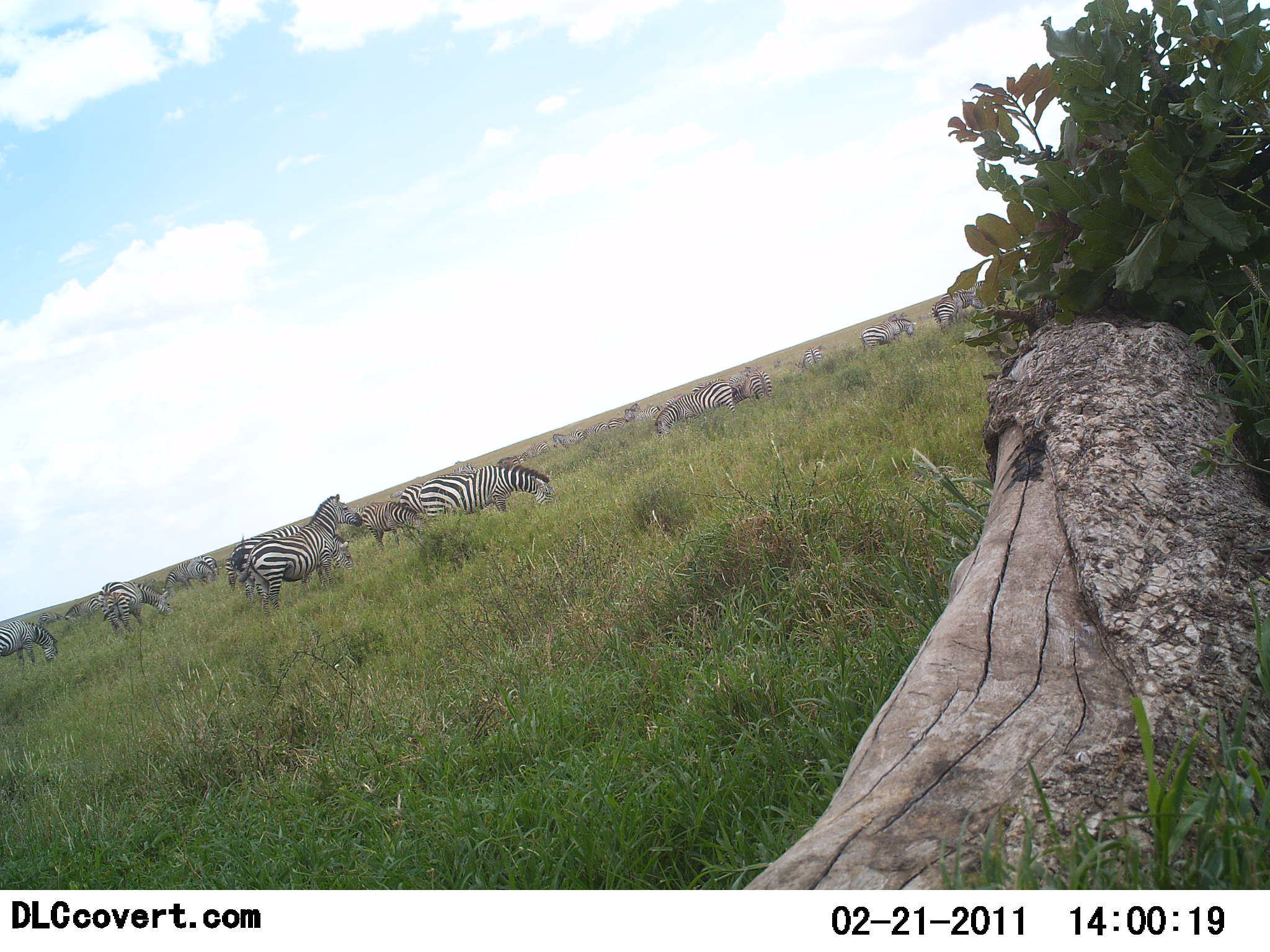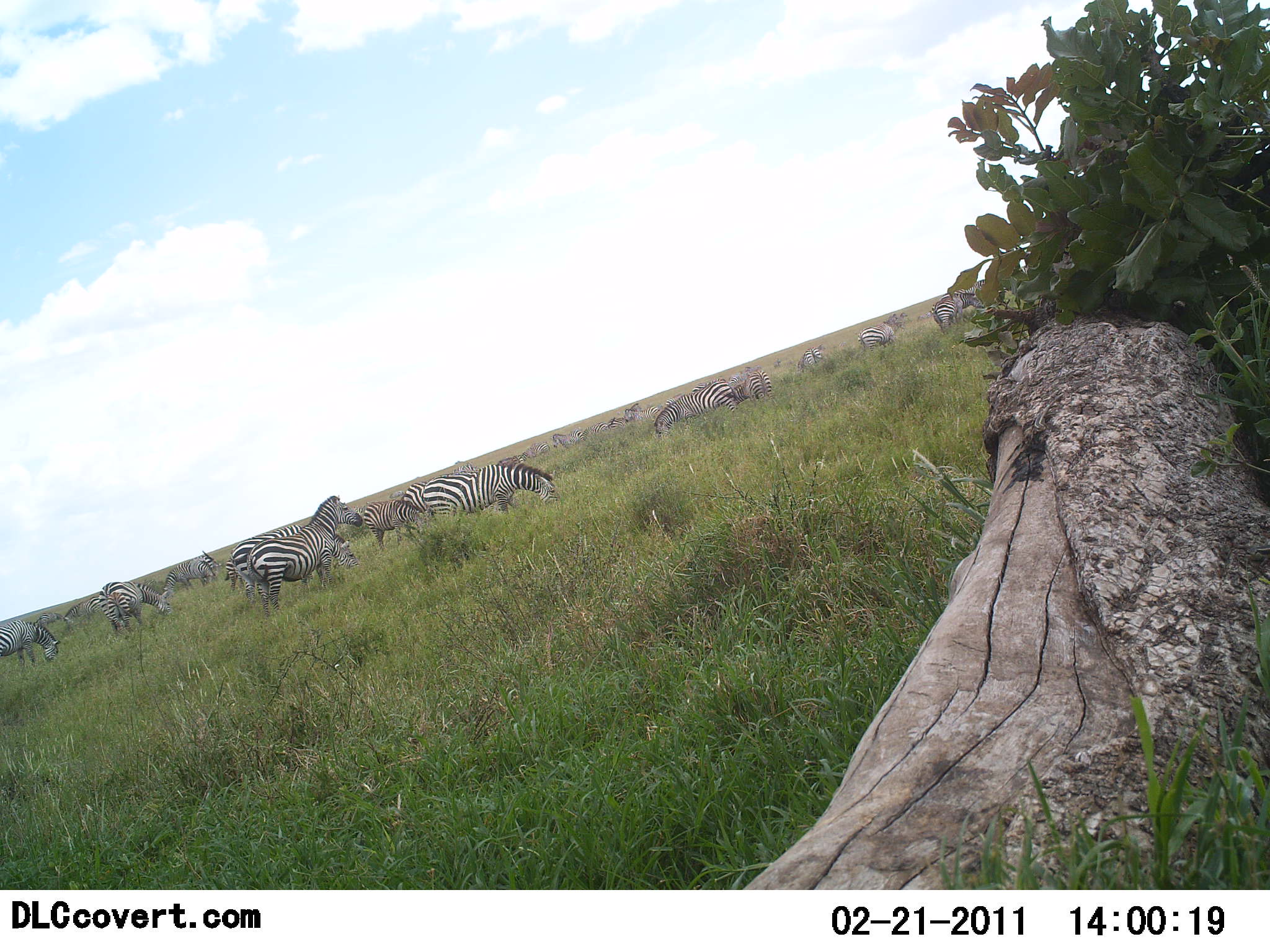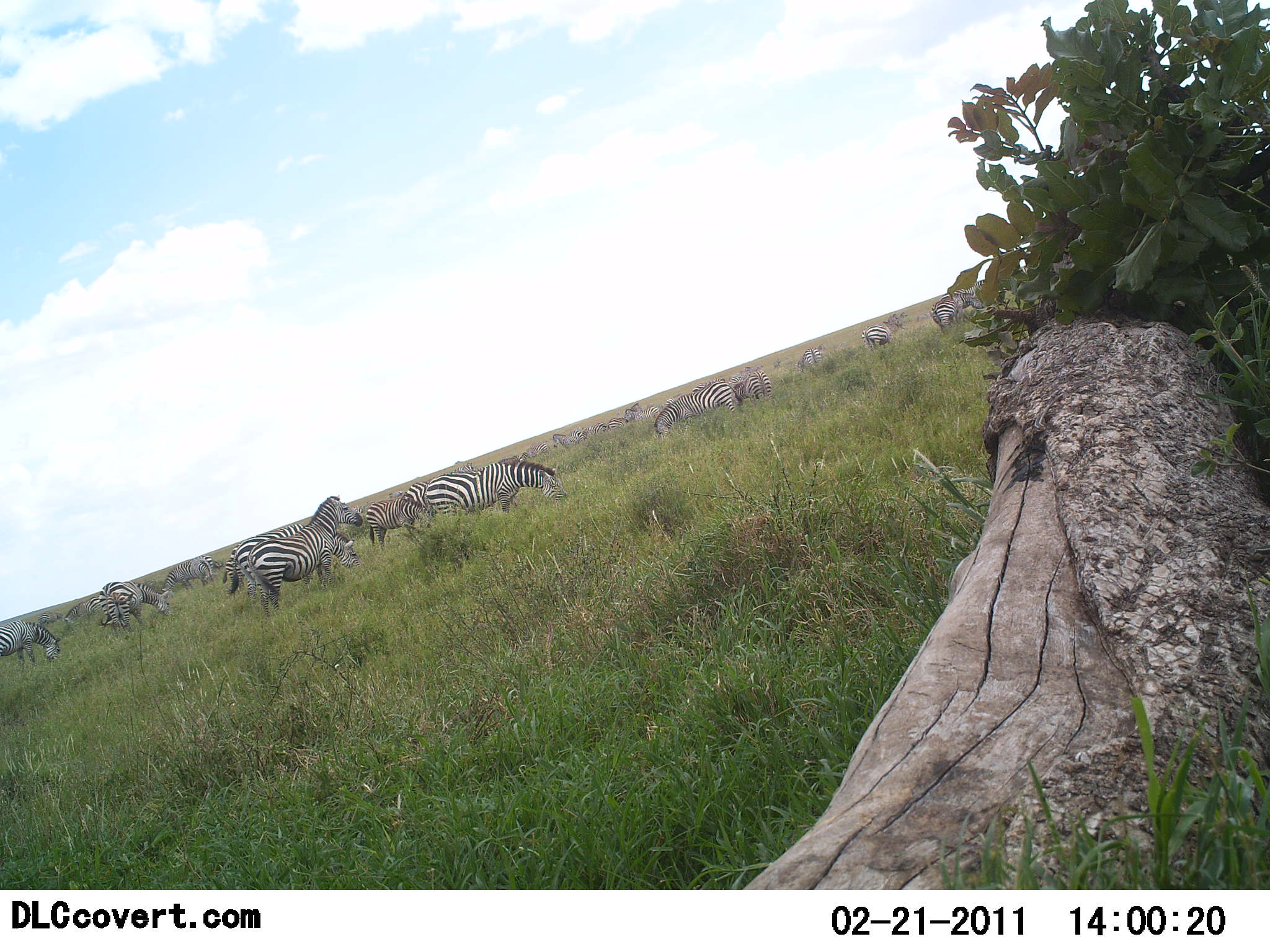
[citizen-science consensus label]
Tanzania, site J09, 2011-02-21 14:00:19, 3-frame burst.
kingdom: Animalia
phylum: Chordata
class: Mammalia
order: Perissodactyla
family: Equidae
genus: Equus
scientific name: Equus quagga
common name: plains zebra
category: zebra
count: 11-50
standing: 80%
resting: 10%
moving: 60%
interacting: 10%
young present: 0%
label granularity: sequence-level